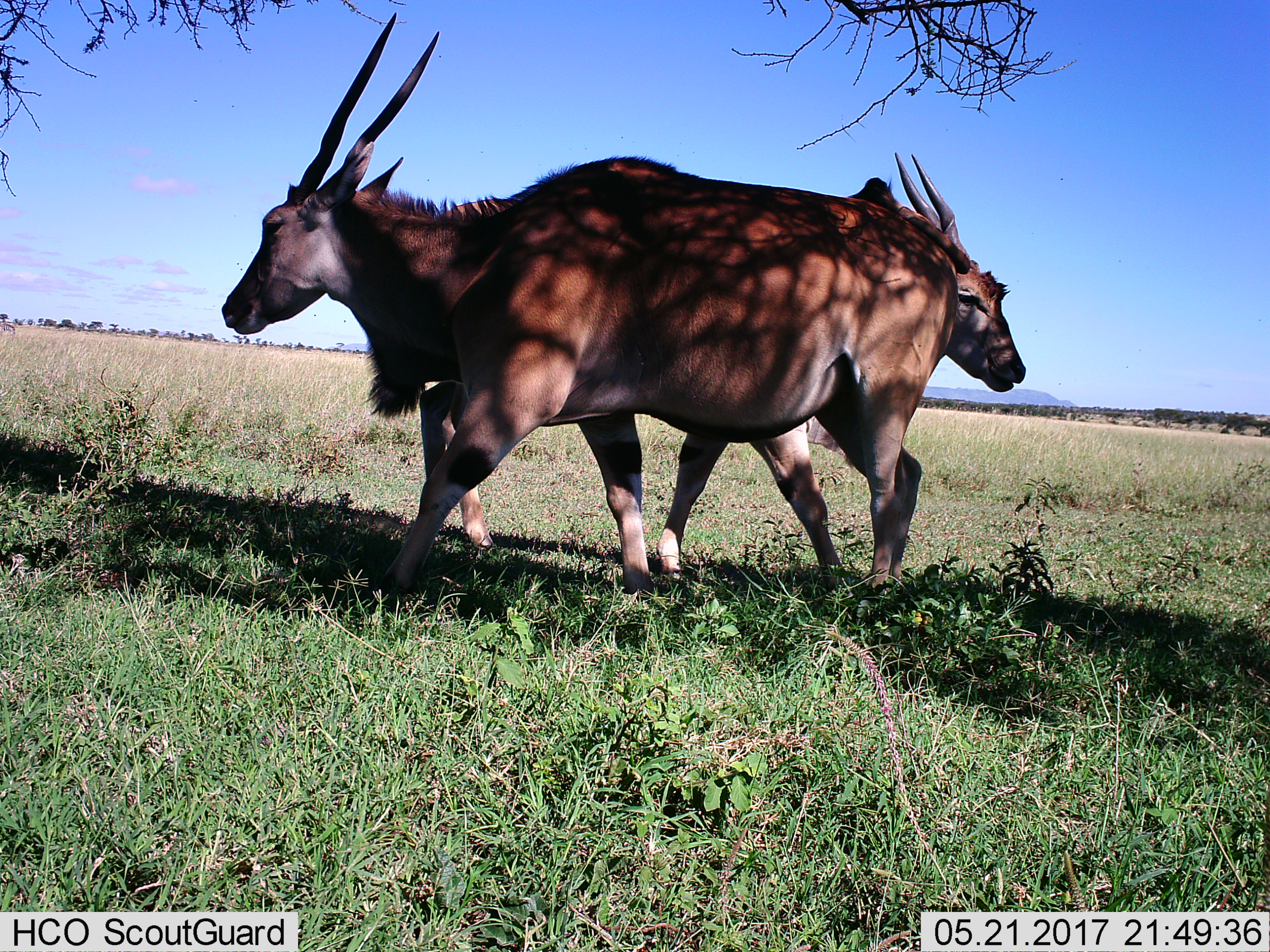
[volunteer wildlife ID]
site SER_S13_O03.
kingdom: Animalia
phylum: Chordata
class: Mammalia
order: Artiodactyla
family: Bovidae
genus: Tragelaphus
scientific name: Tragelaphus oryx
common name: eland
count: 2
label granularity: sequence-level